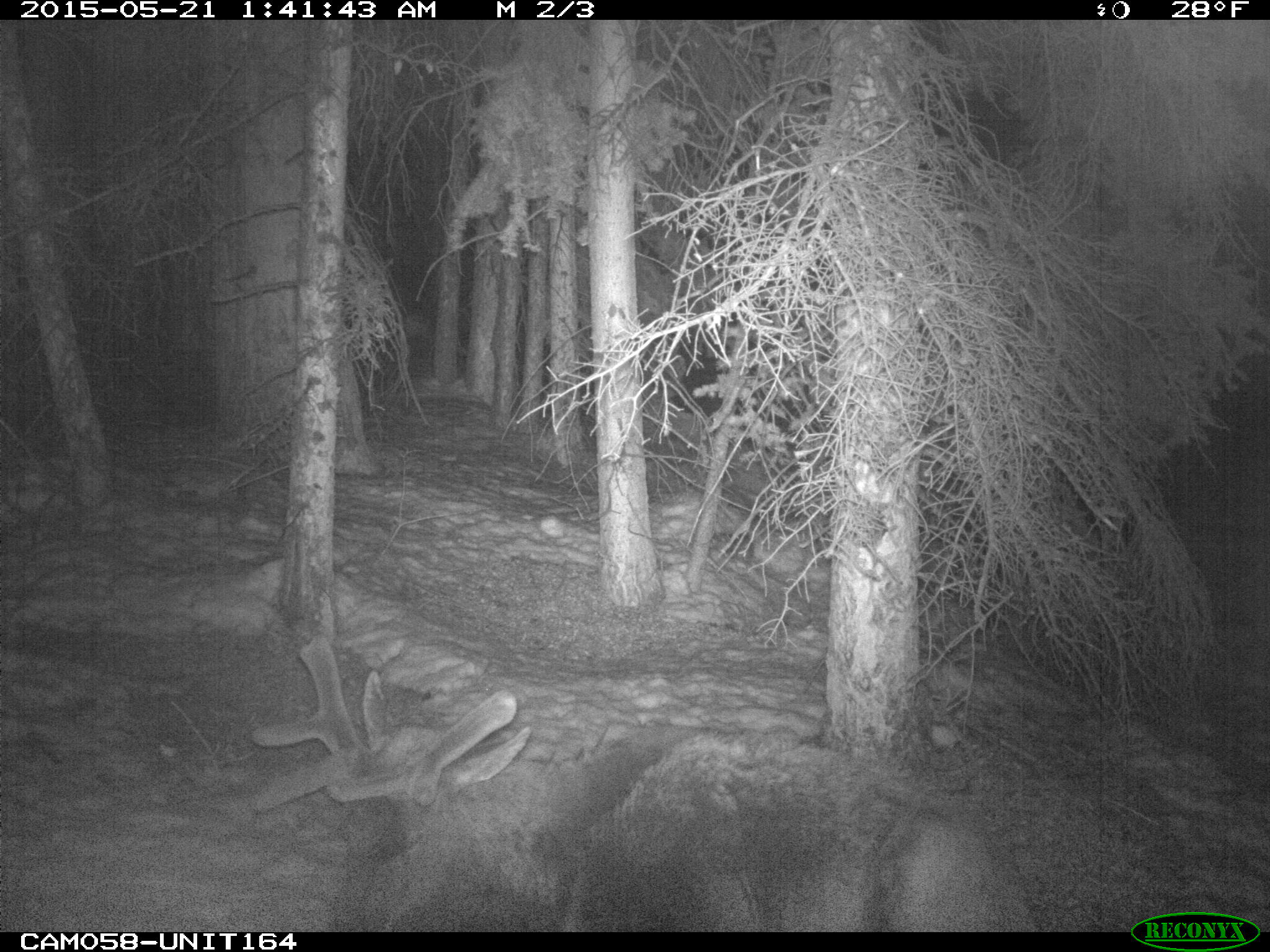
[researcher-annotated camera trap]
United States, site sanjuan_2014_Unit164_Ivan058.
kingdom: Animalia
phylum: Chordata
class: Mammalia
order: Artiodactyla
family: Cervidae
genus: Cervus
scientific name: Cervus elaphus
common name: red deer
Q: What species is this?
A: Cervus elaphus (red deer).